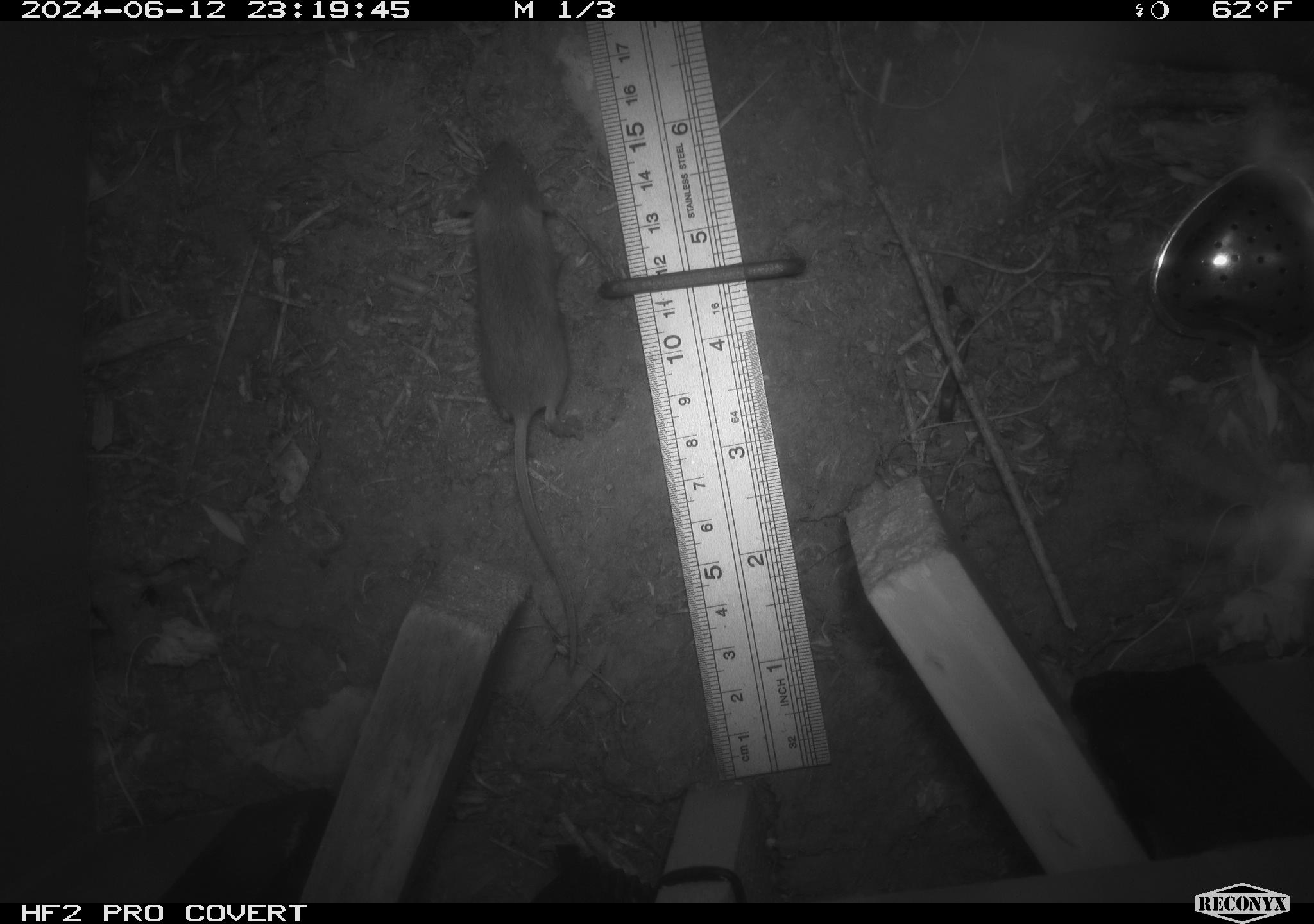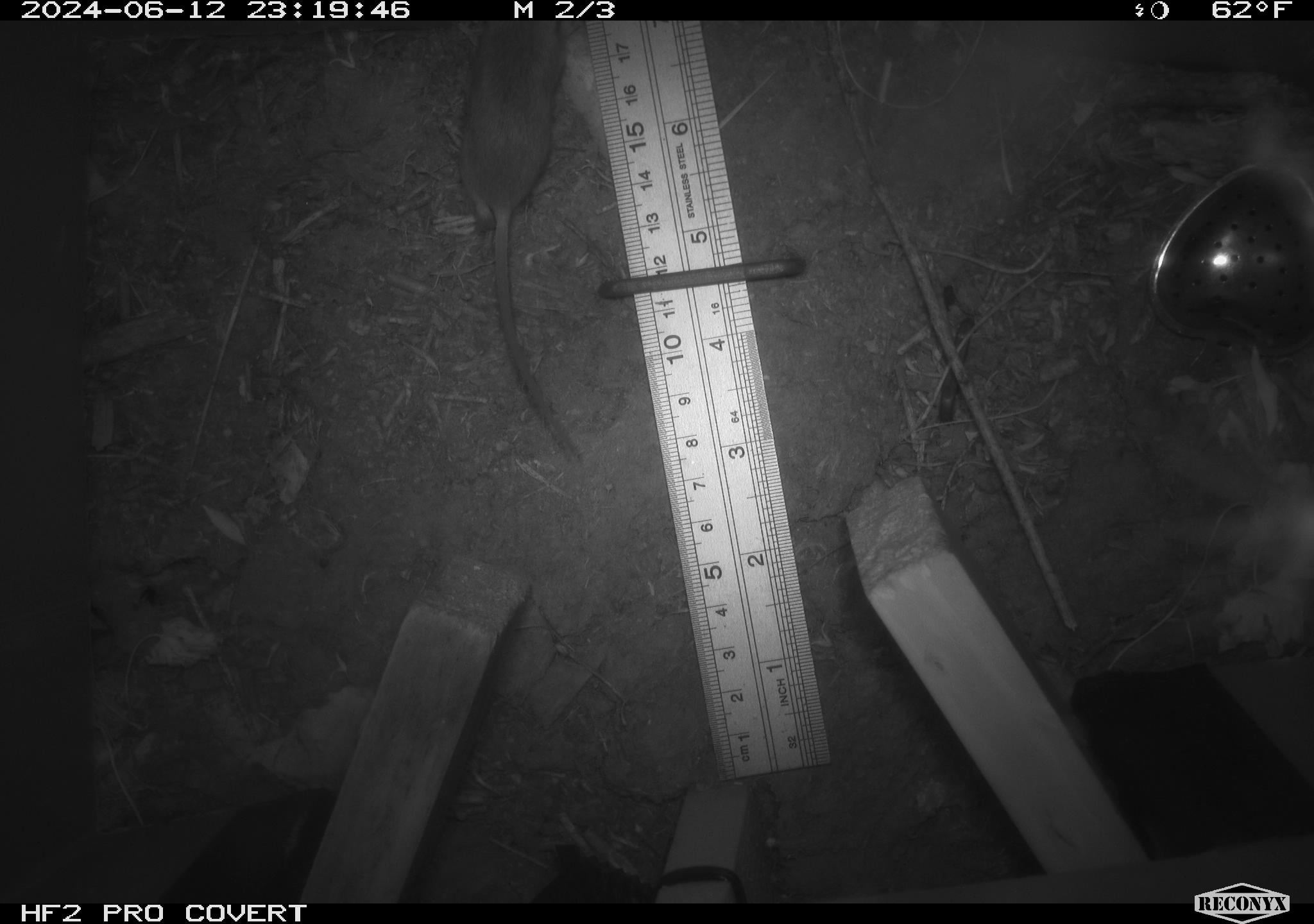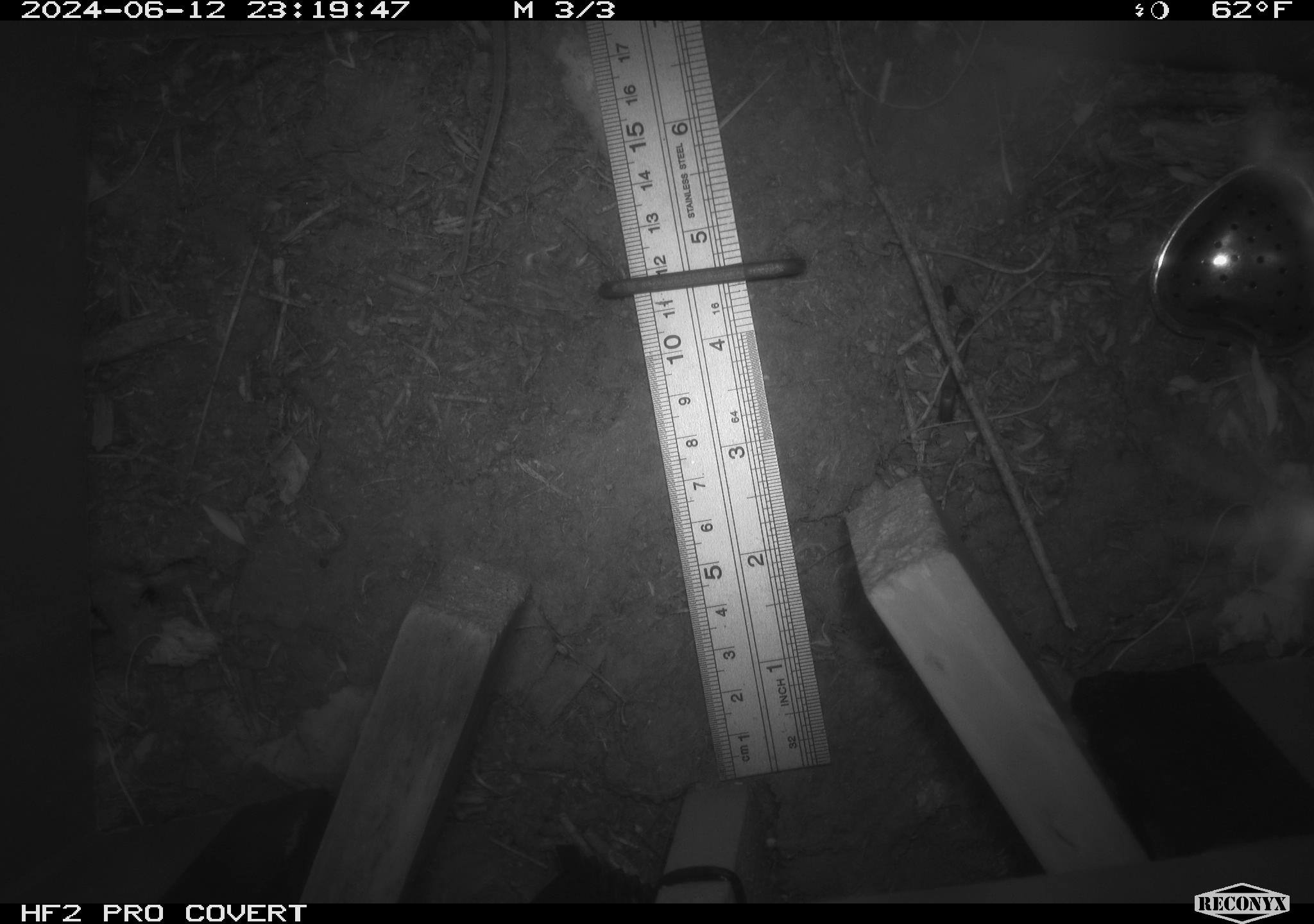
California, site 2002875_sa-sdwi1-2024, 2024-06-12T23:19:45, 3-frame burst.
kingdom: Animalia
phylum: Chordata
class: Mammalia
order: Rodentia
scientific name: Rodentia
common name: mouse species